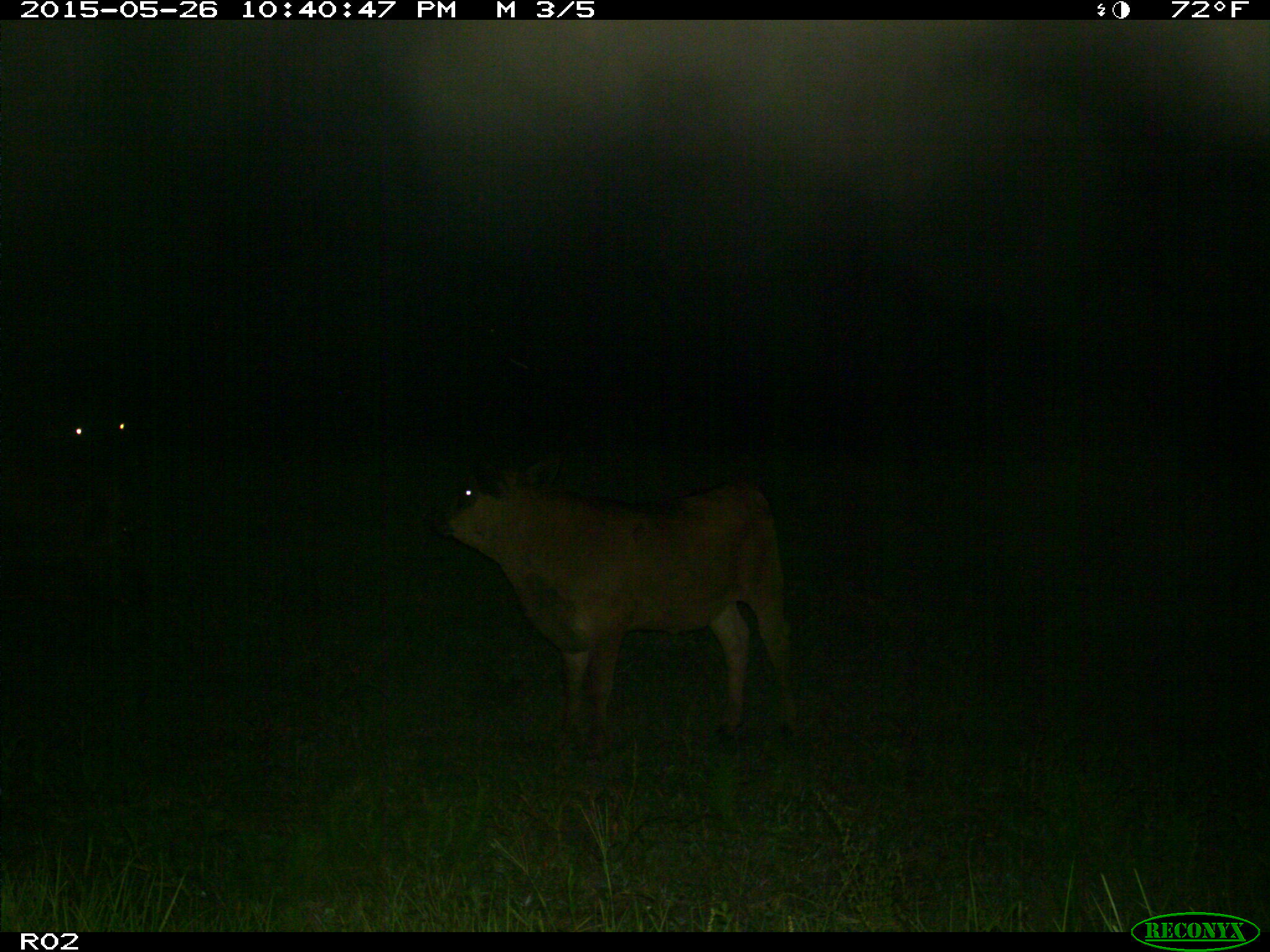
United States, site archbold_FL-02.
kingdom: Animalia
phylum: Chordata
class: Mammalia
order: Artiodactyla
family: Bovidae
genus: Bos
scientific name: Bos taurus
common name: domestic cow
Bos taurus (domestic cow).